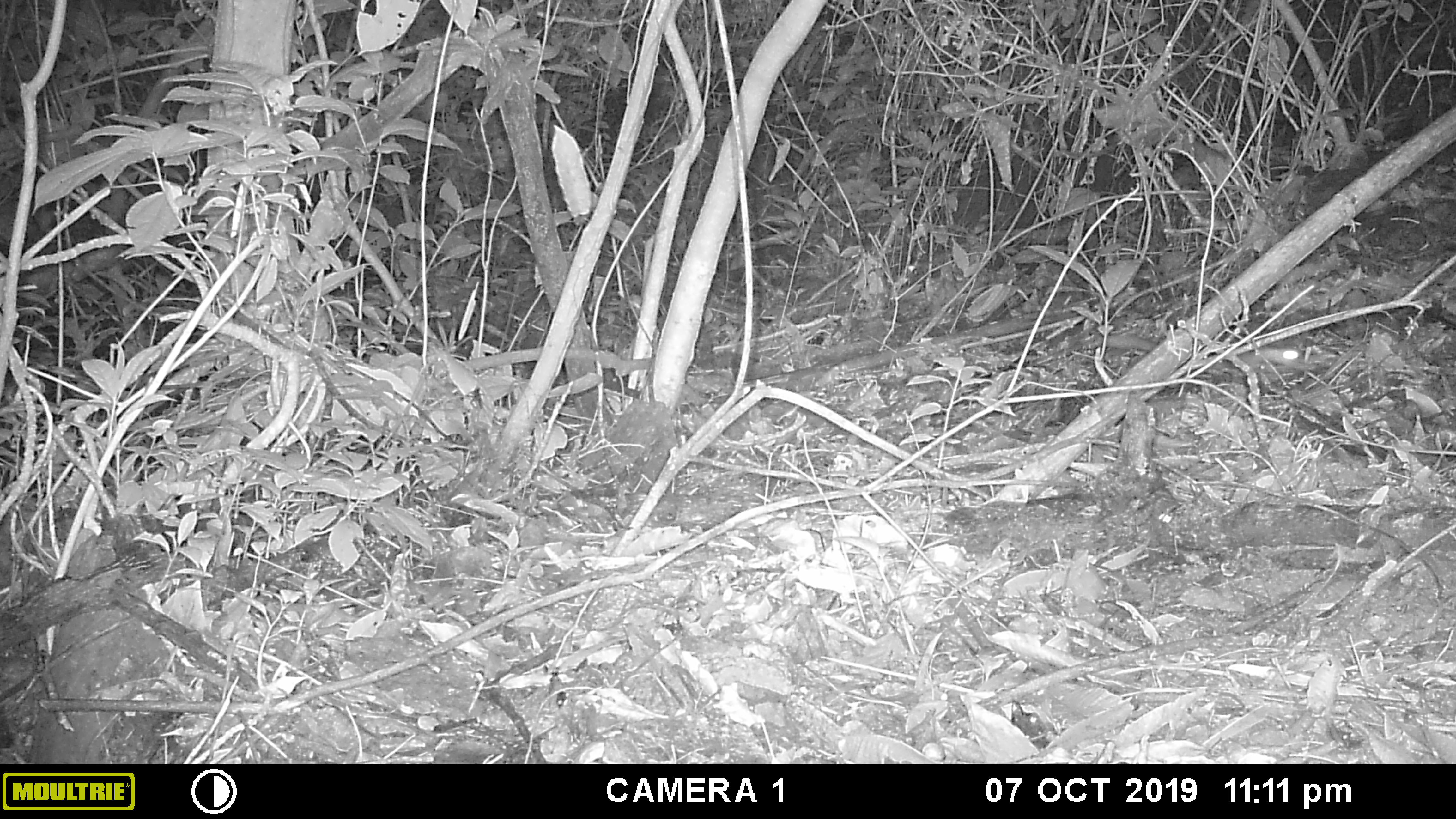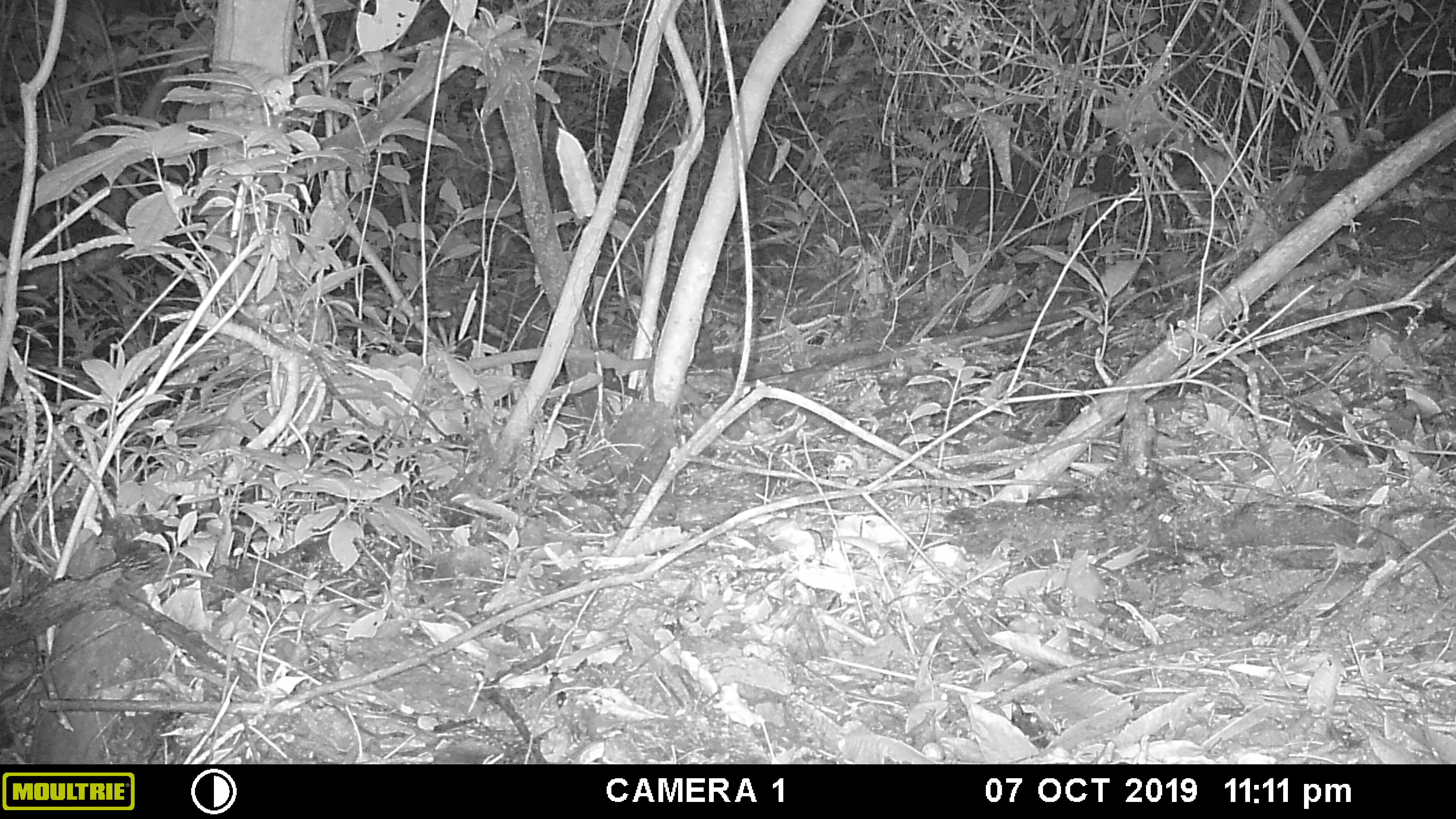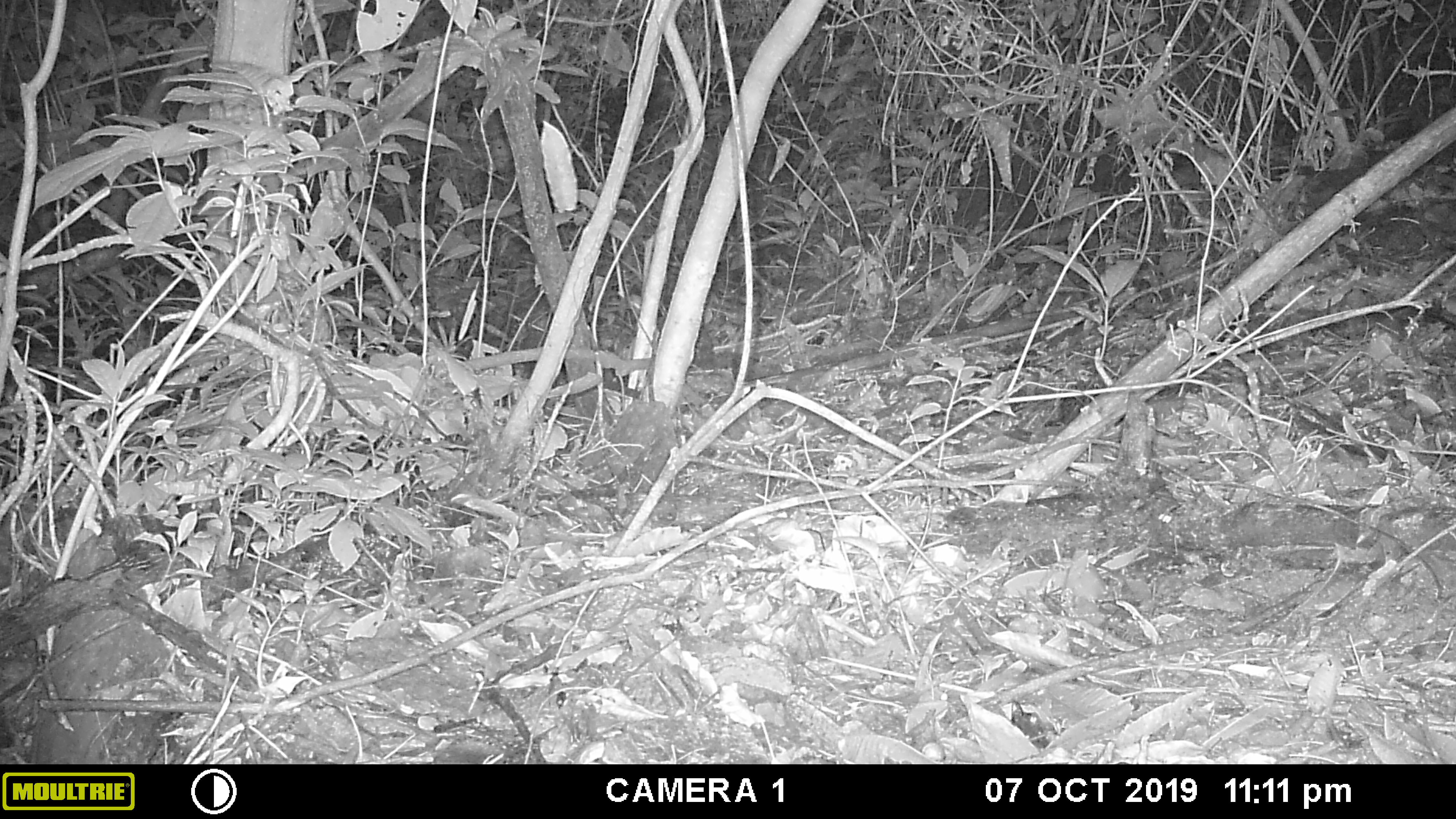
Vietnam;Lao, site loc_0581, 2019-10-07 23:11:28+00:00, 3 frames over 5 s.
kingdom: Animalia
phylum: Chordata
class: Mammalia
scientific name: Mammalia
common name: mammal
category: unidentified small mammal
Unidentified small mammal (mammal) (Mammalia). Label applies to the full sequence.